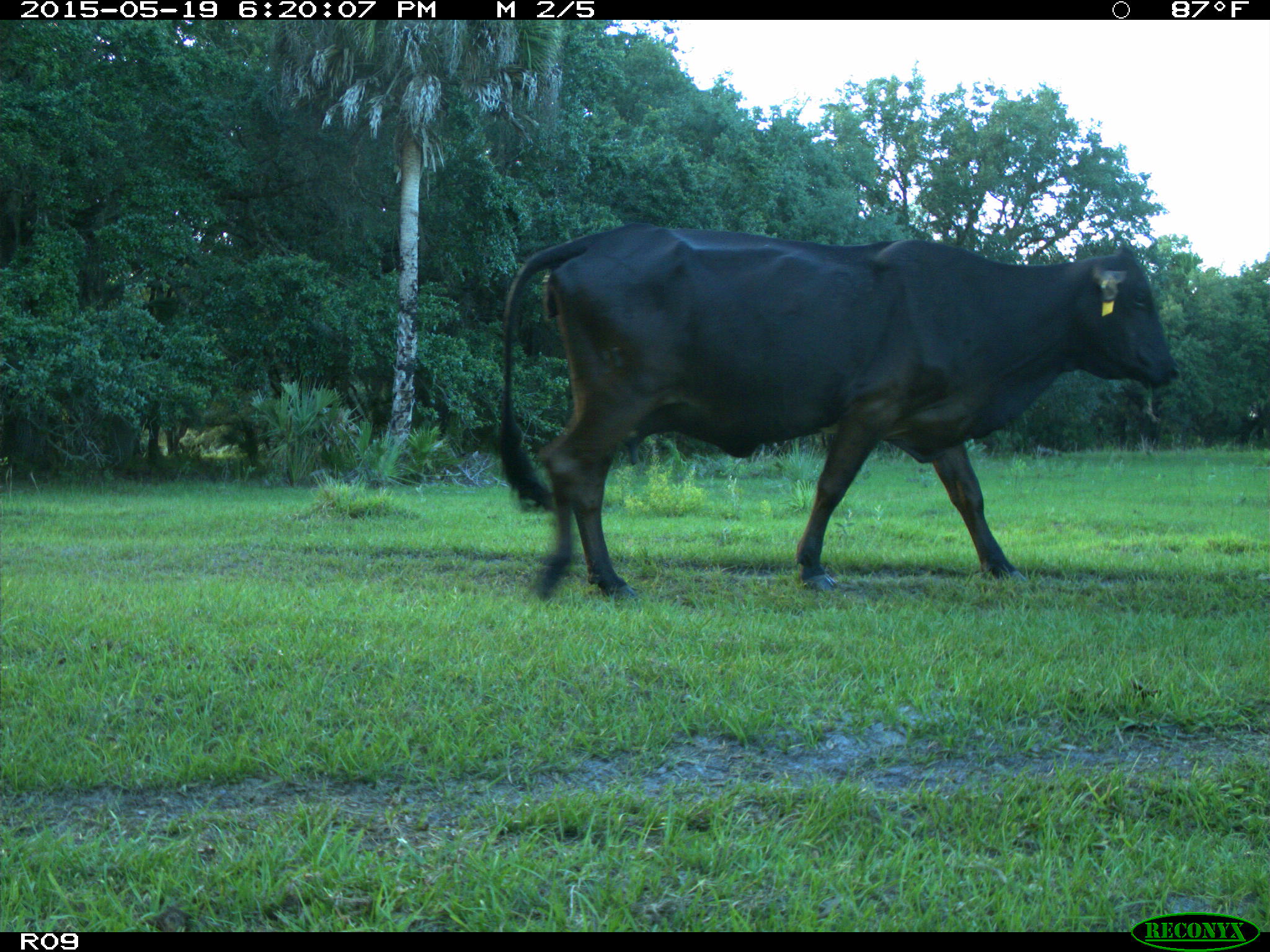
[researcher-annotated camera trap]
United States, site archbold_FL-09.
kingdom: Animalia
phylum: Chordata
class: Mammalia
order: Artiodactyla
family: Bovidae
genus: Bos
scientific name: Bos taurus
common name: domestic cow